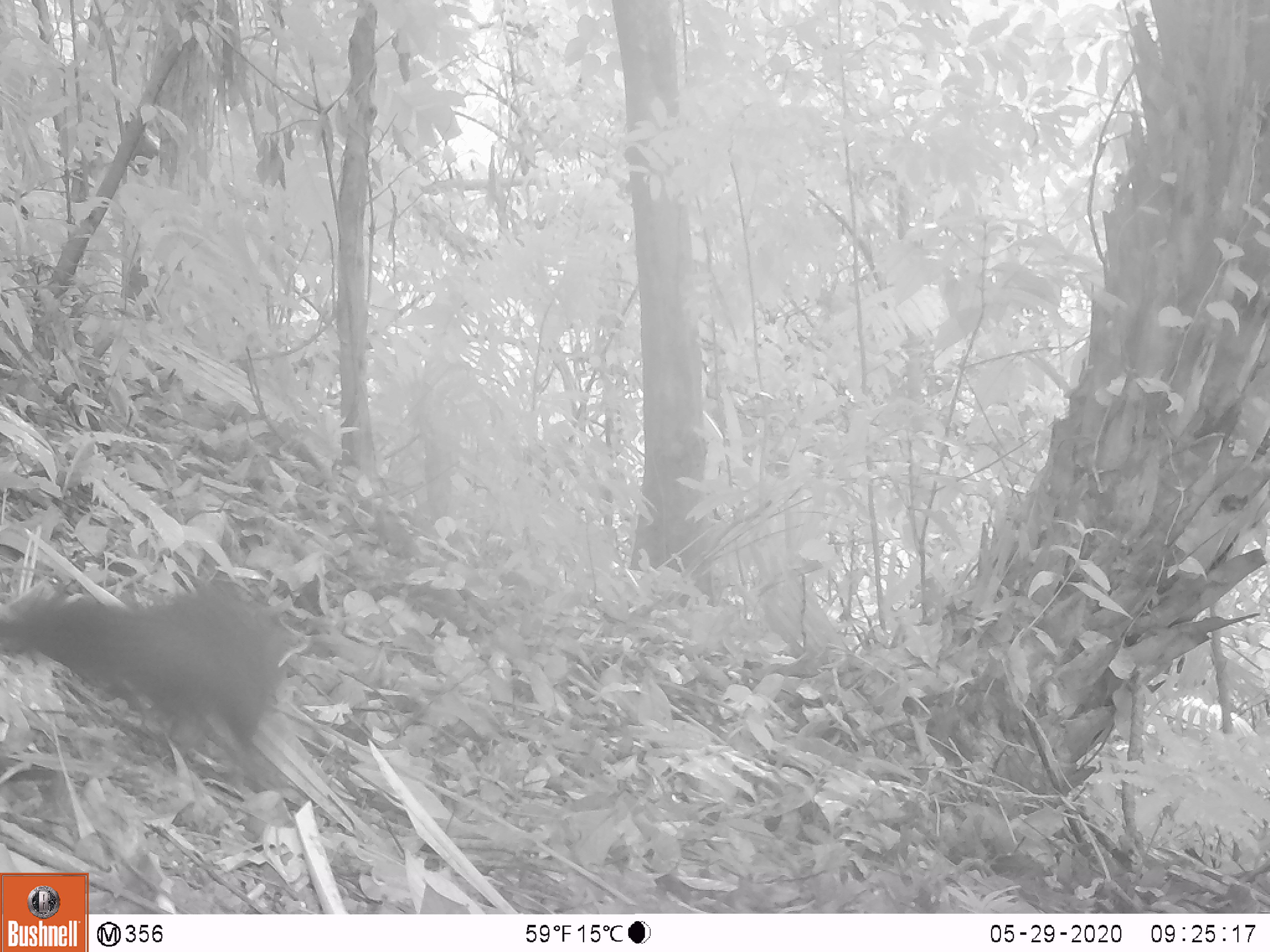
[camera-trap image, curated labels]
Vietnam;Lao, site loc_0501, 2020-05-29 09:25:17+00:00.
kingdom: Animalia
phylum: Chordata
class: Mammalia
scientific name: Mammalia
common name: mammal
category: unidentified small mammal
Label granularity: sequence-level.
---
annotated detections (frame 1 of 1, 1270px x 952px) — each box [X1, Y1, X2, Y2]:
unidentified small mammal: [2, 574, 284, 793]